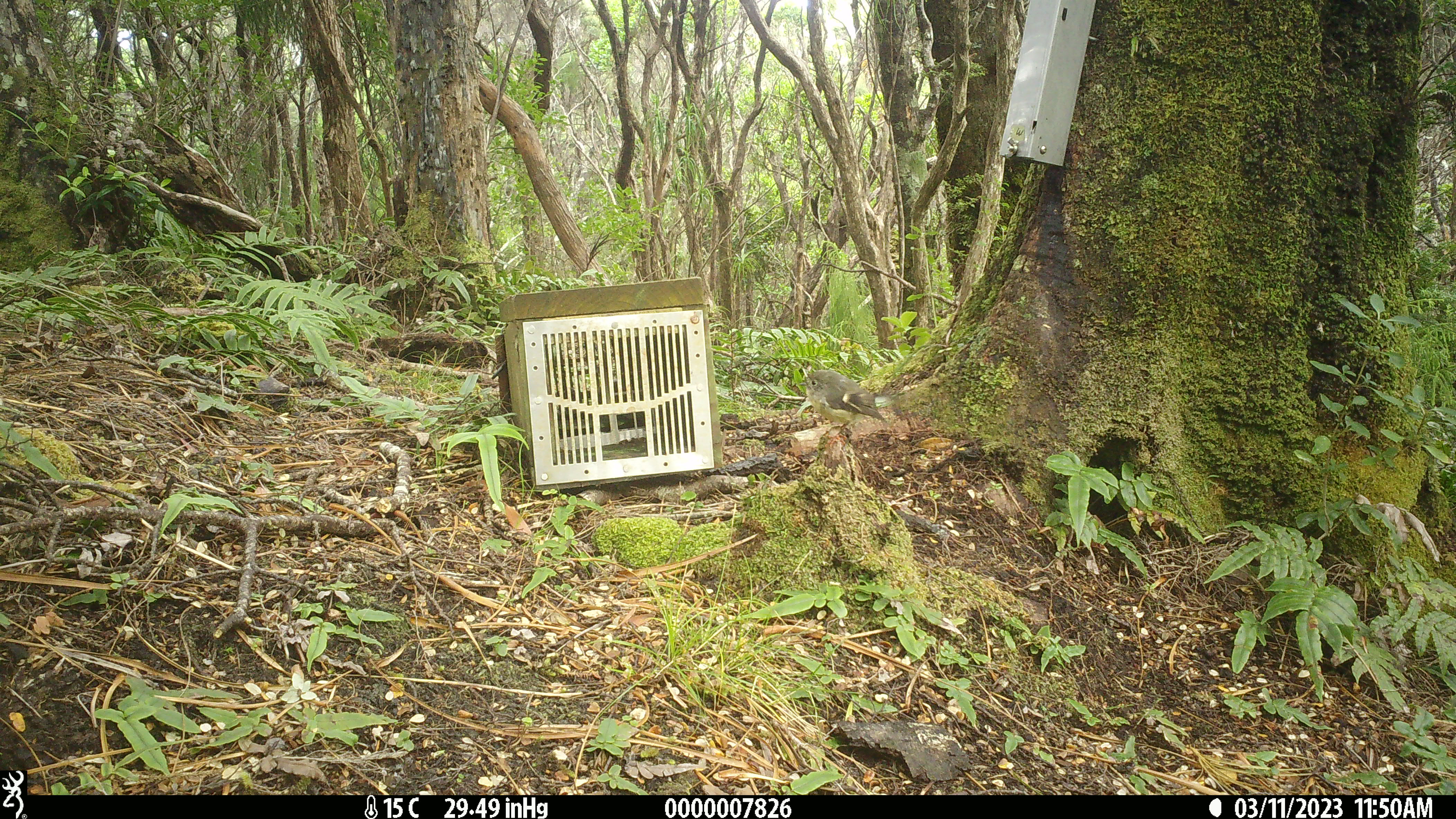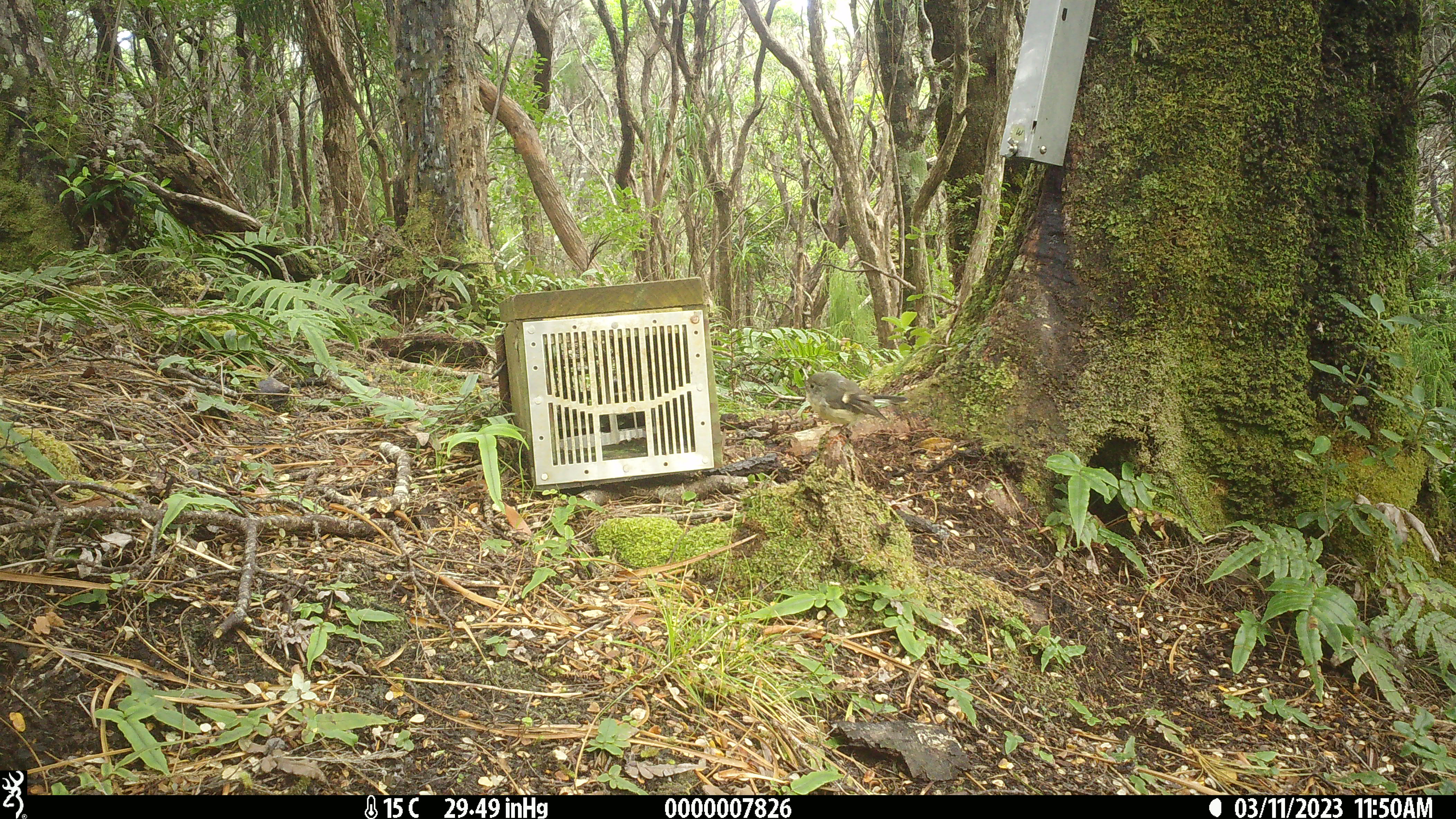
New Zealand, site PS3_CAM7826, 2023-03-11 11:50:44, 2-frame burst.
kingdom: Animalia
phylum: Chordata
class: Aves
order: Passeriformes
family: Petroicidae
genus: Petroica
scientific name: Petroica macrocephala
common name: tomtit